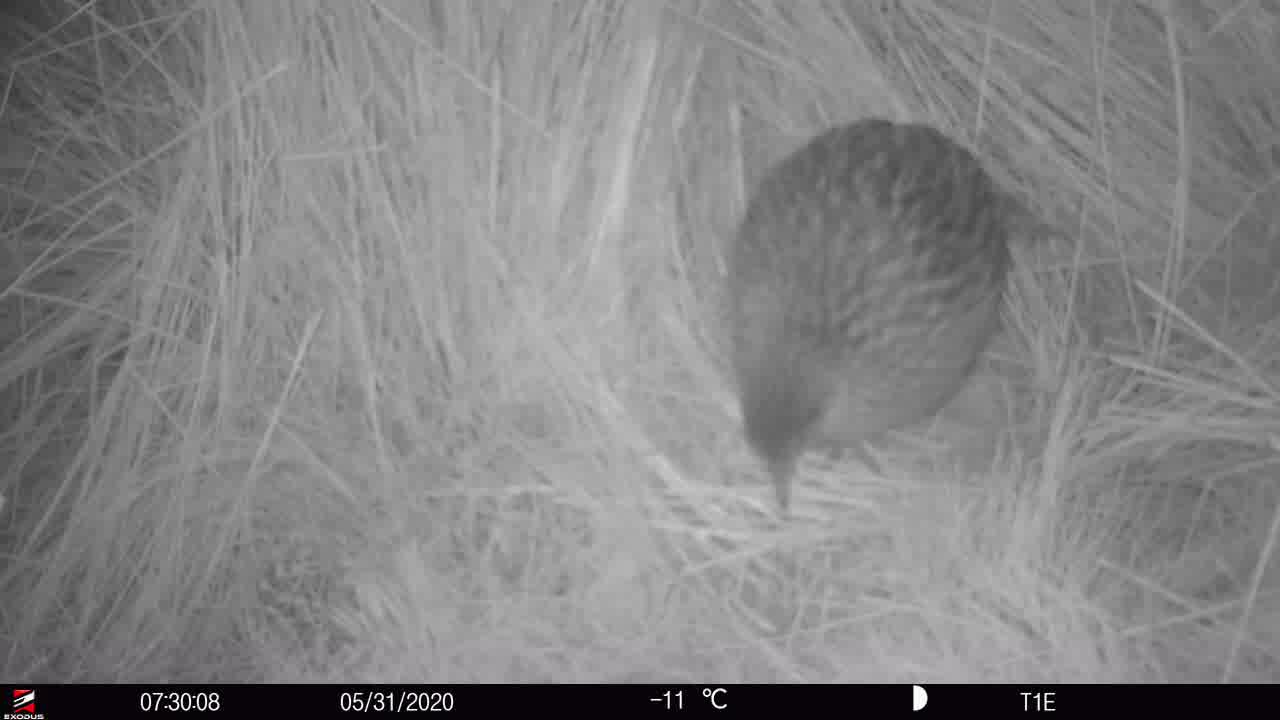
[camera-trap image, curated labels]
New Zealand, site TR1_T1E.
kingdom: Animalia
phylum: Chordata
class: Aves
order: Gruiformes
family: Rallidae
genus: Gallirallus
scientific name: Gallirallus australis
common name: weka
Weka (Gallirallus australis).